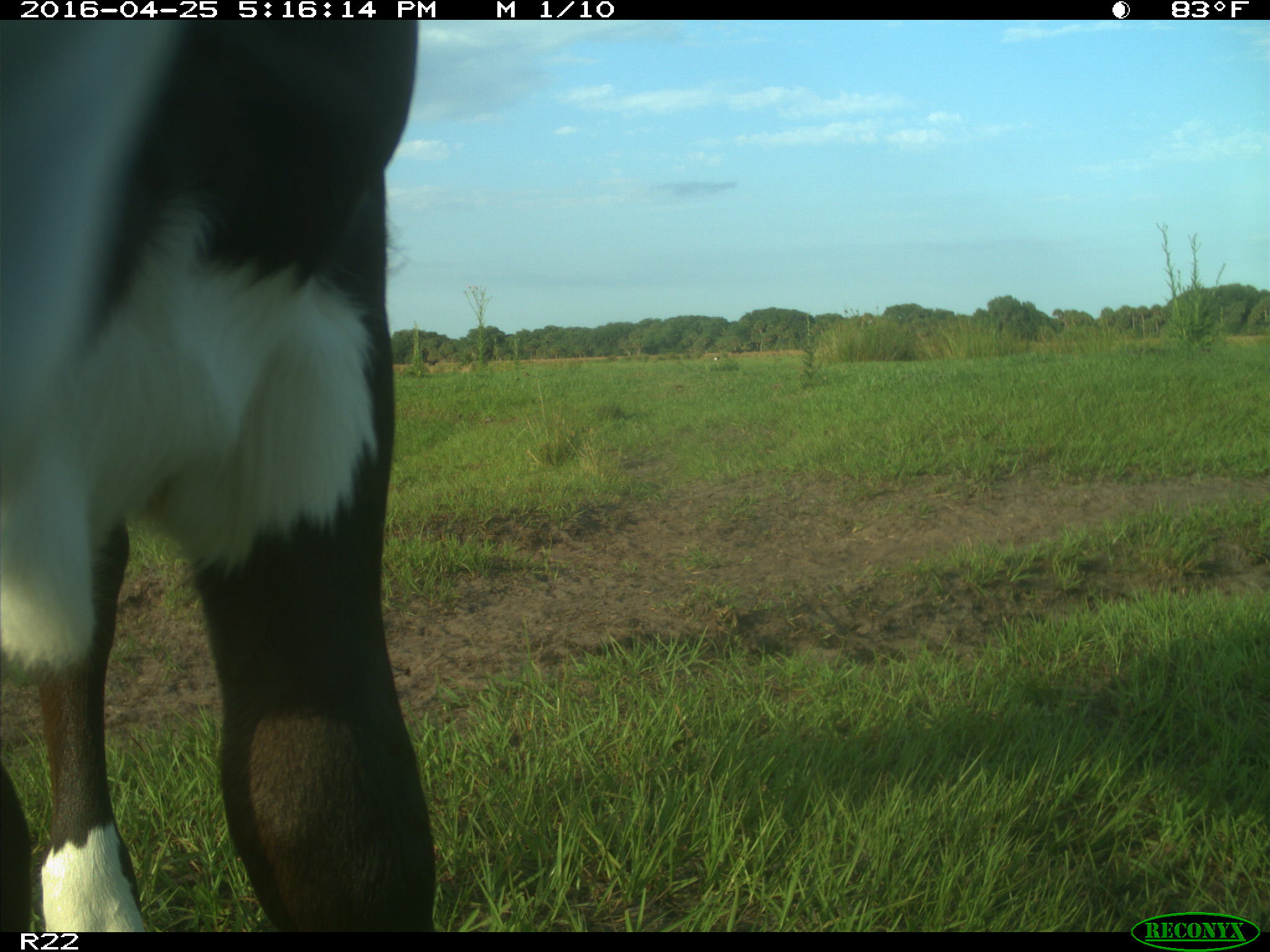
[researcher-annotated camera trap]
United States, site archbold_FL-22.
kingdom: Animalia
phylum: Chordata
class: Mammalia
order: Artiodactyla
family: Bovidae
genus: Bos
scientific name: Bos taurus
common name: domestic cow